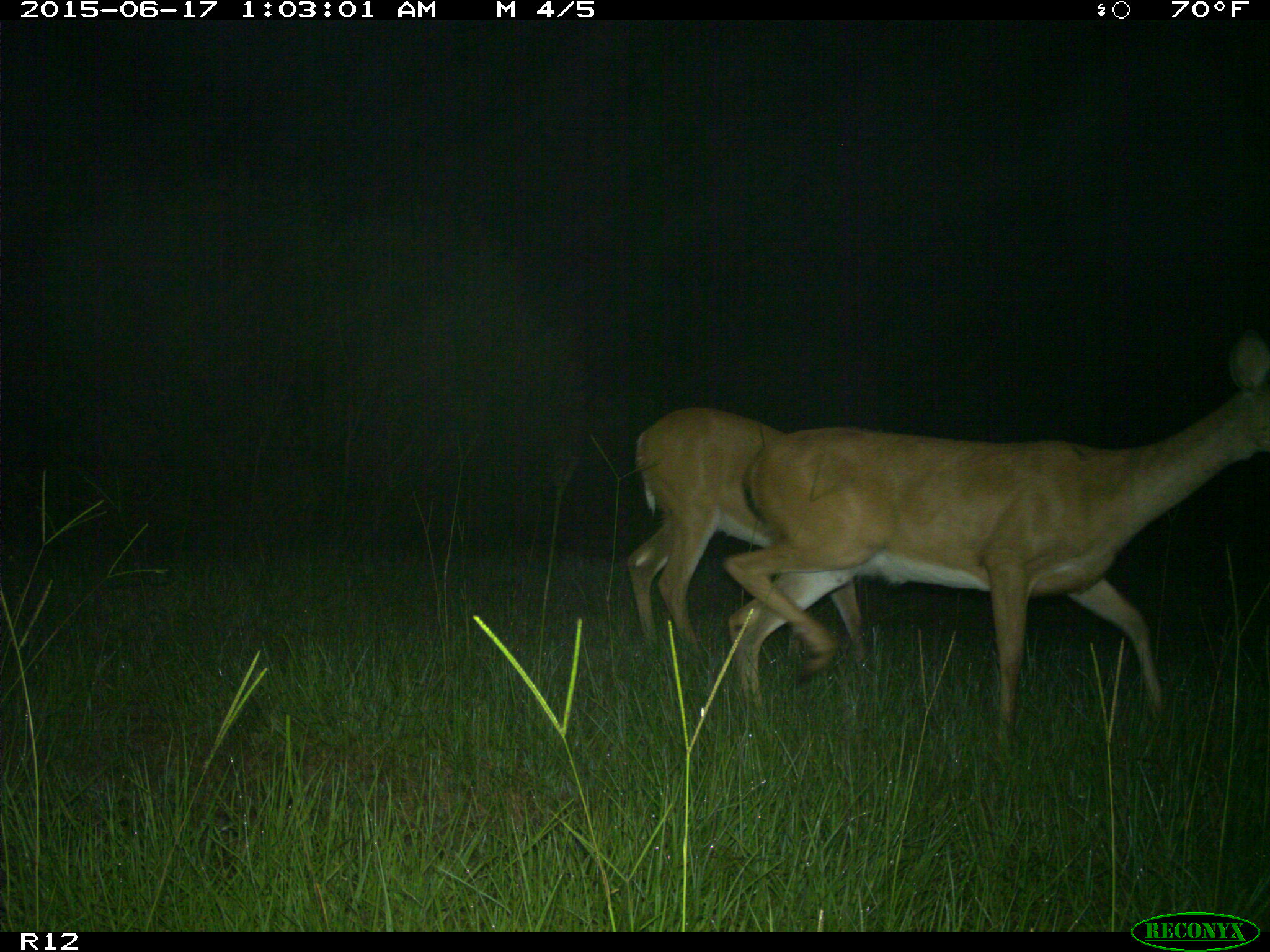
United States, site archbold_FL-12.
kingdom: Animalia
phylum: Chordata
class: Mammalia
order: Artiodactyla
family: Cervidae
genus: Odocoileus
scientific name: Odocoileus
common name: deer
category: unidentified deer